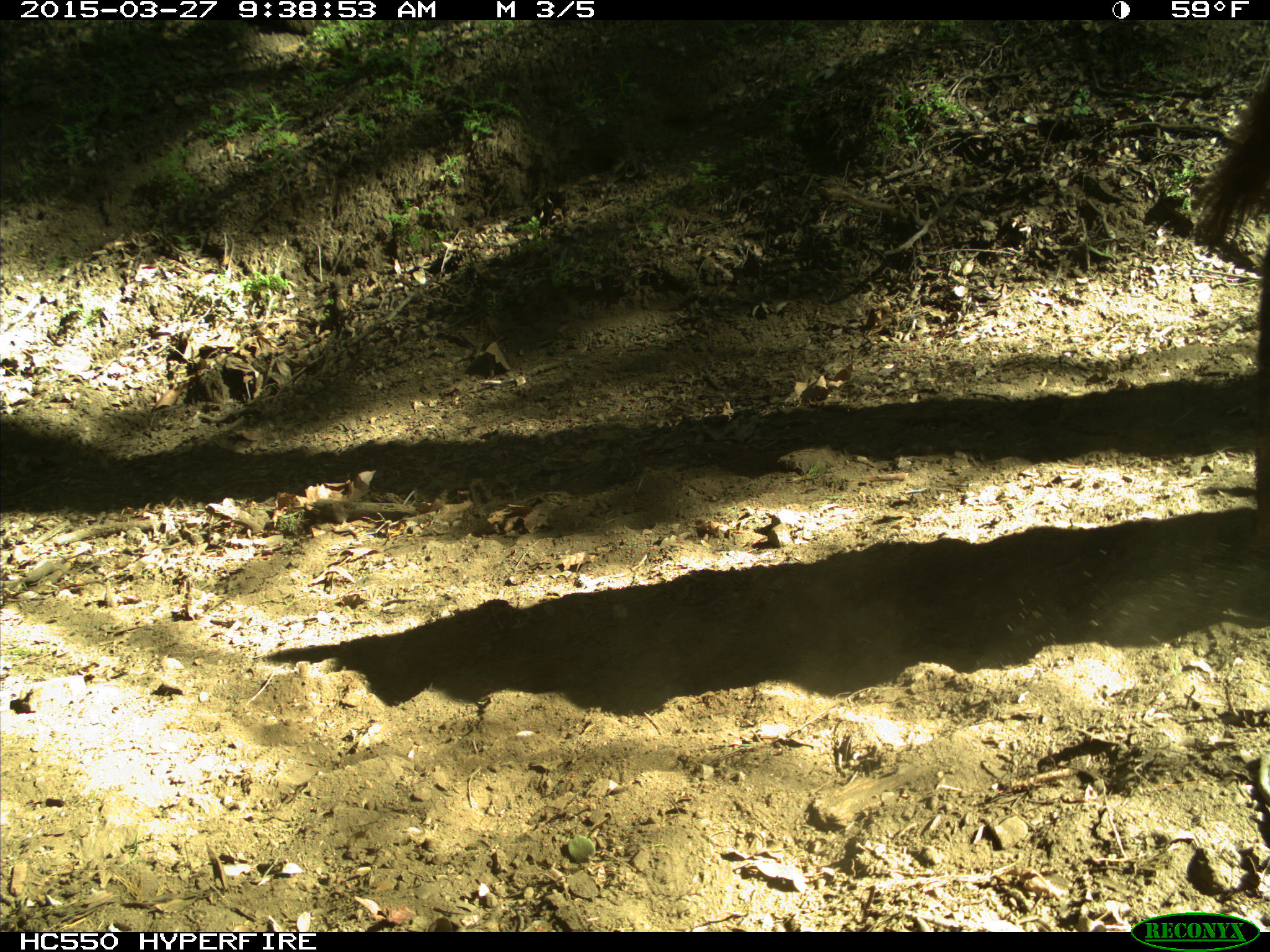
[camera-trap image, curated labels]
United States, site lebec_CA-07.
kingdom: Animalia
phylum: Chordata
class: Mammalia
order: Artiodactyla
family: Bovidae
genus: Bos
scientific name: Bos taurus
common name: domestic cow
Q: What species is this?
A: Bos taurus (domestic cow).